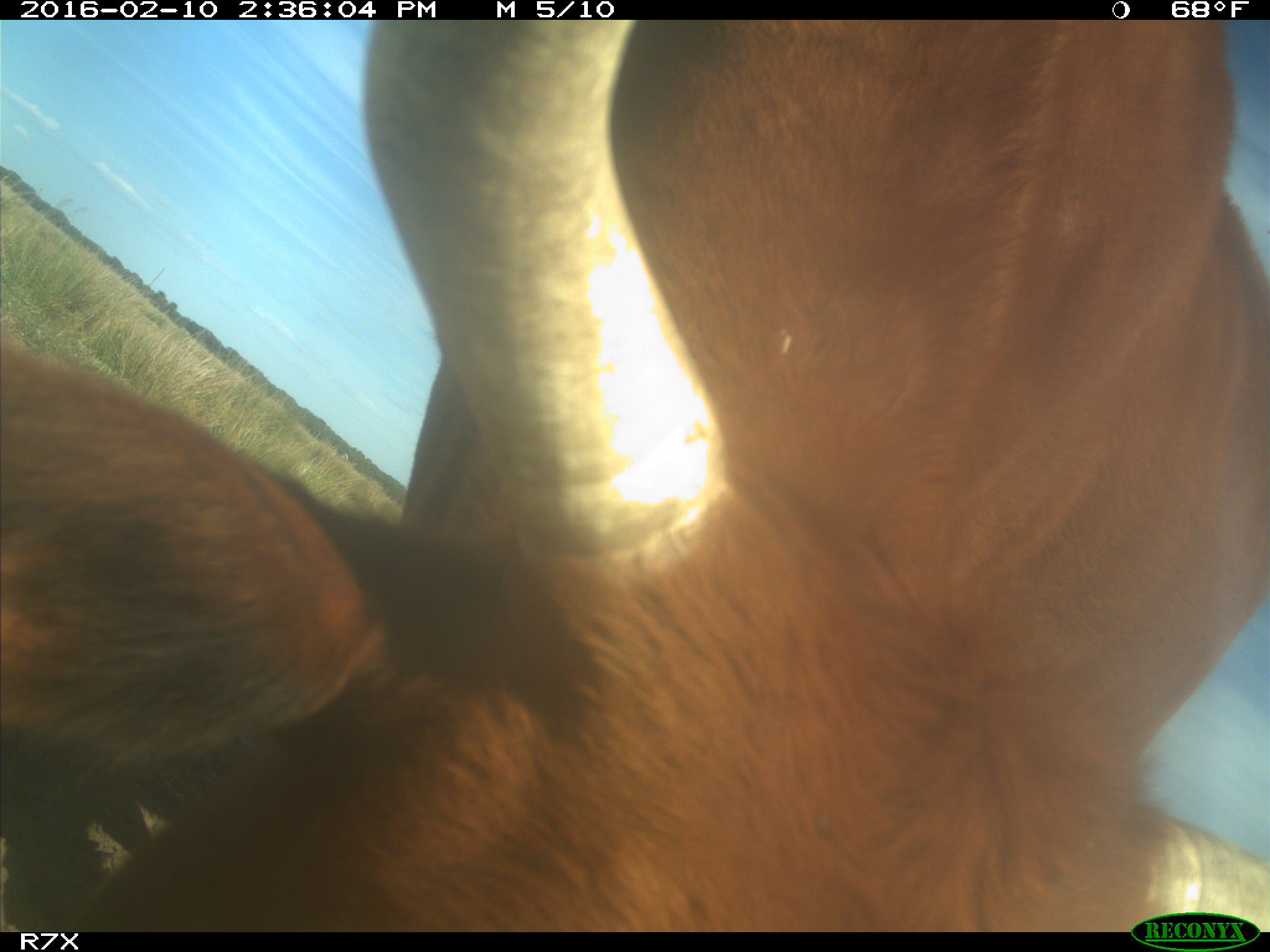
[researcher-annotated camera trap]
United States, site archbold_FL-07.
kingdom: Animalia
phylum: Chordata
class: Mammalia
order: Artiodactyla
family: Bovidae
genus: Bos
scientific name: Bos taurus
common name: domestic cow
Bos taurus (domestic cow).